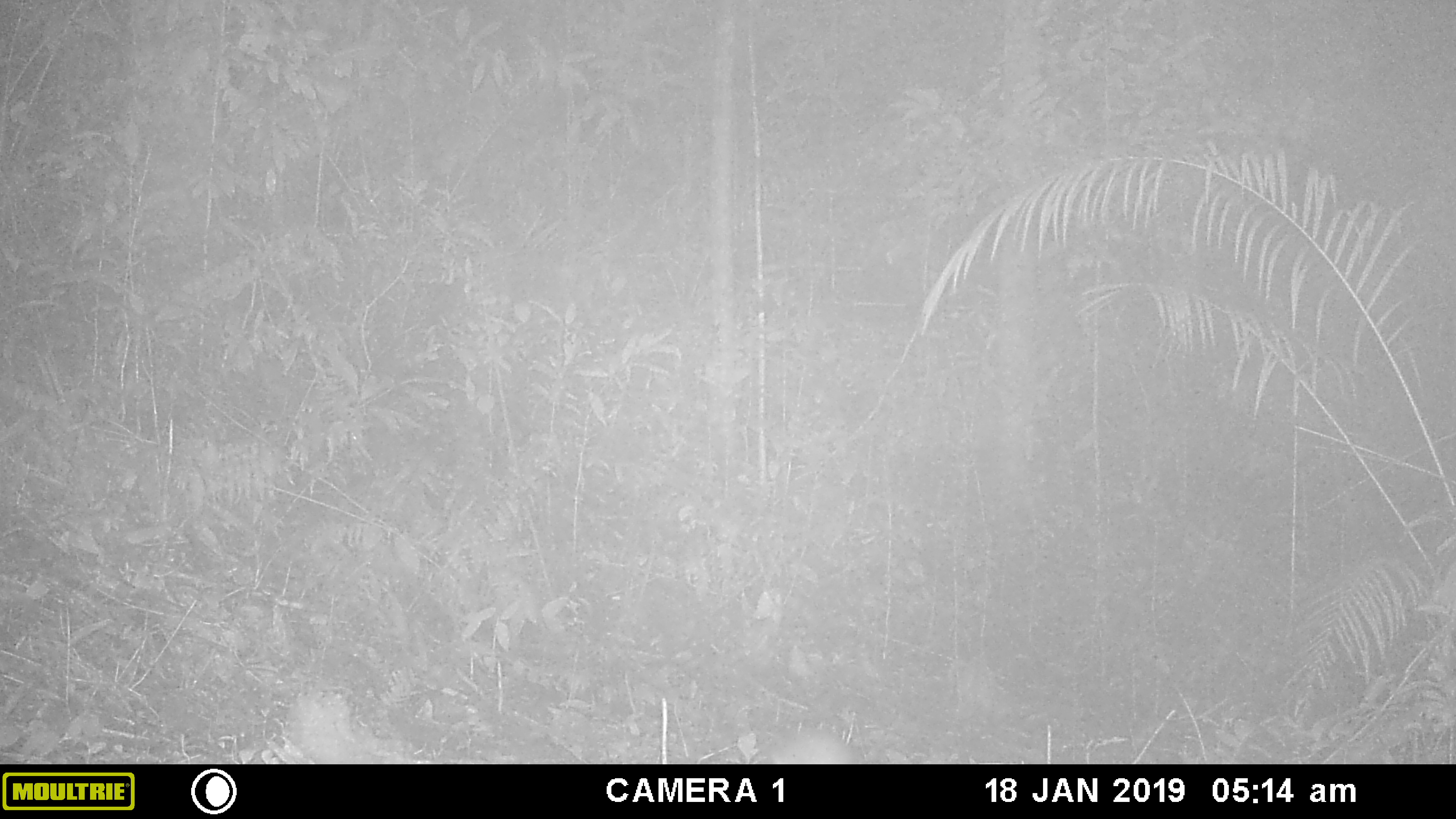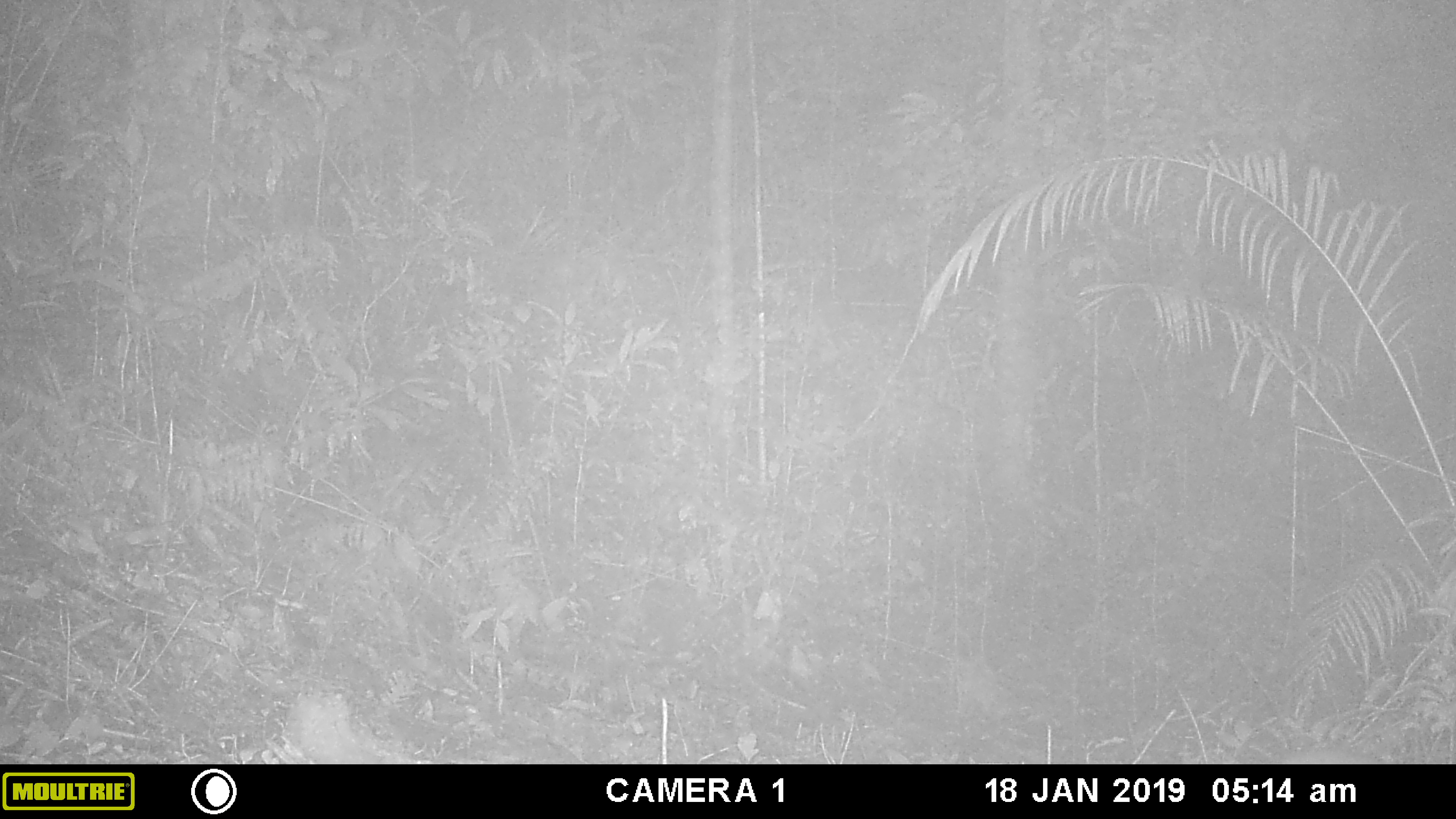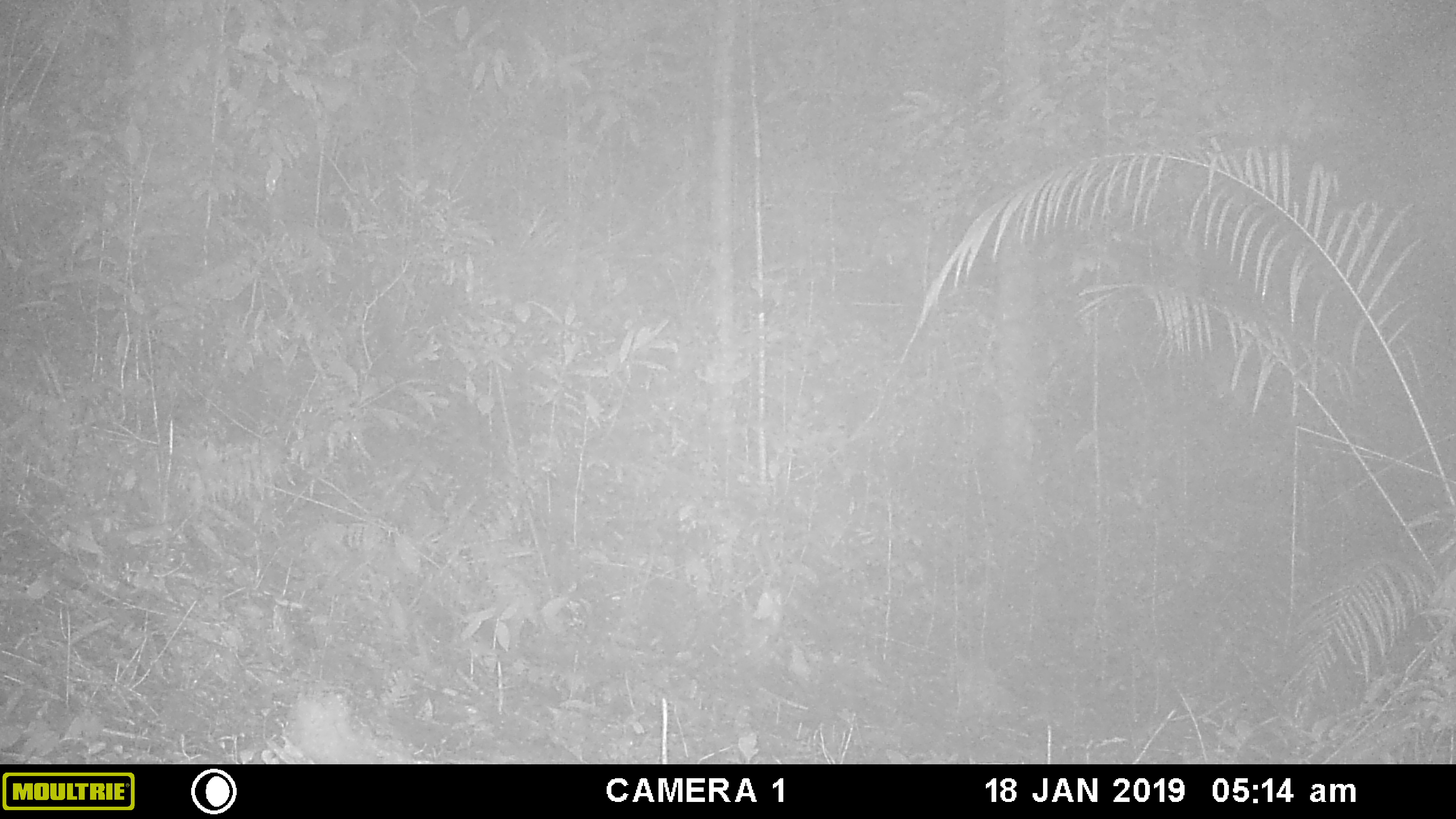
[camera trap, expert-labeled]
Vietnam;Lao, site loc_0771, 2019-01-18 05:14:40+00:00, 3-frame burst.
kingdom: Animalia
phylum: Chordata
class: Mammalia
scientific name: Mammalia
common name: mammal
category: unidentified small mammal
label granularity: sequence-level